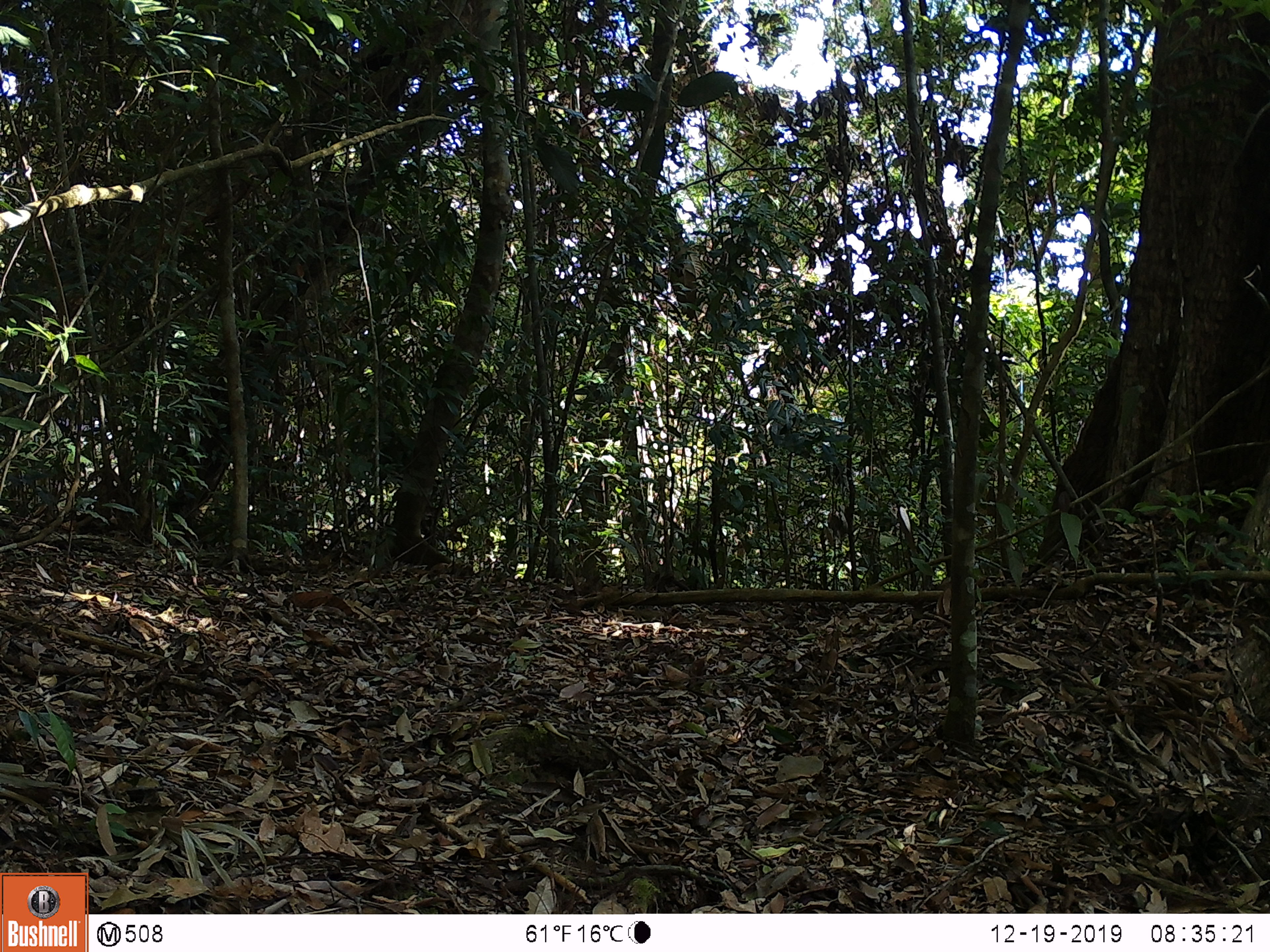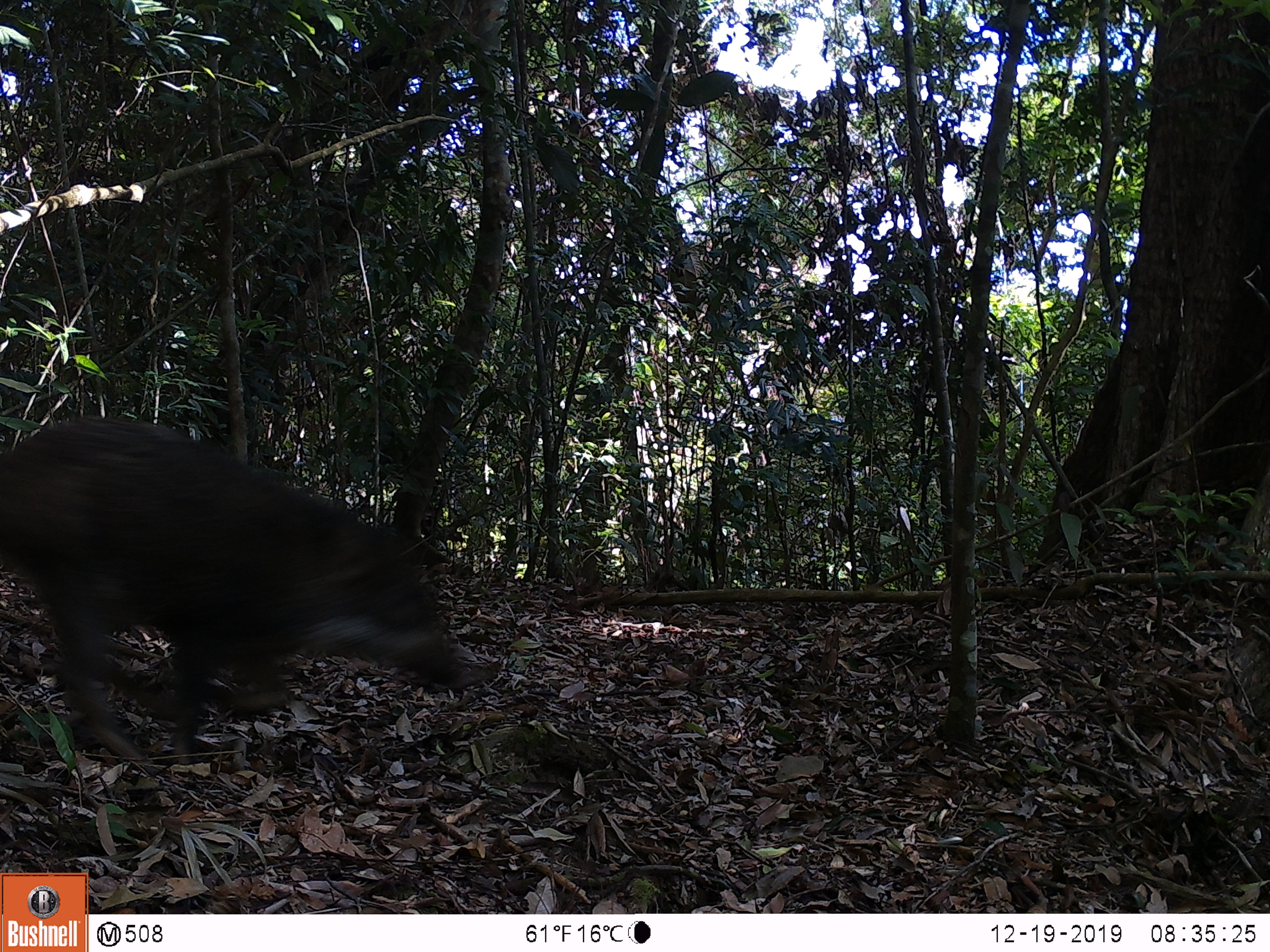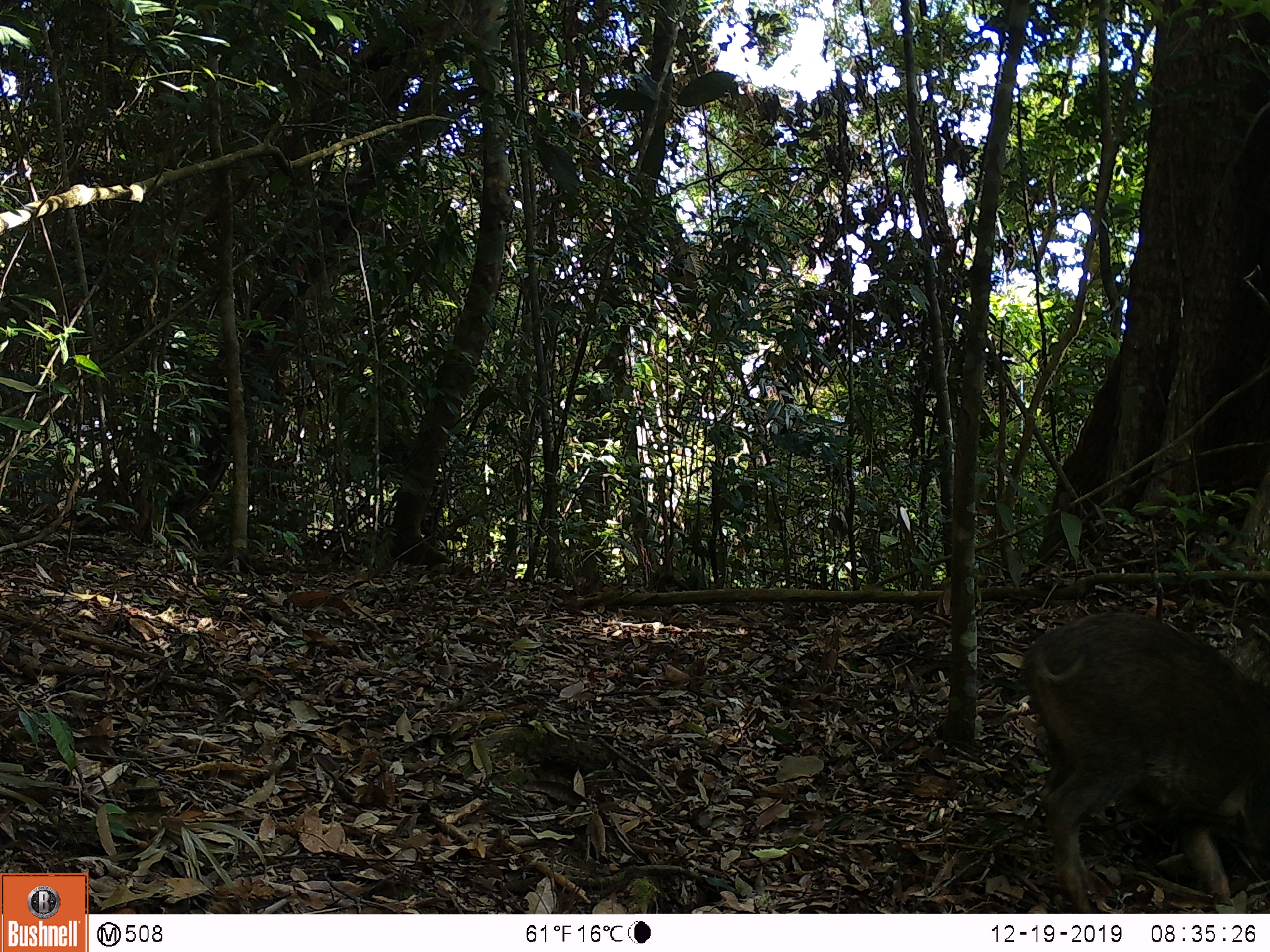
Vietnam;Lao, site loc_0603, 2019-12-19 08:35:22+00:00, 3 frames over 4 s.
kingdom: Animalia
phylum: Chordata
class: Mammalia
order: Artiodactyla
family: Suidae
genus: Sus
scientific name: Sus scrofa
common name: eurasian wild pig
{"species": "eurasian wild pig (Sus scrofa)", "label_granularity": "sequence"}